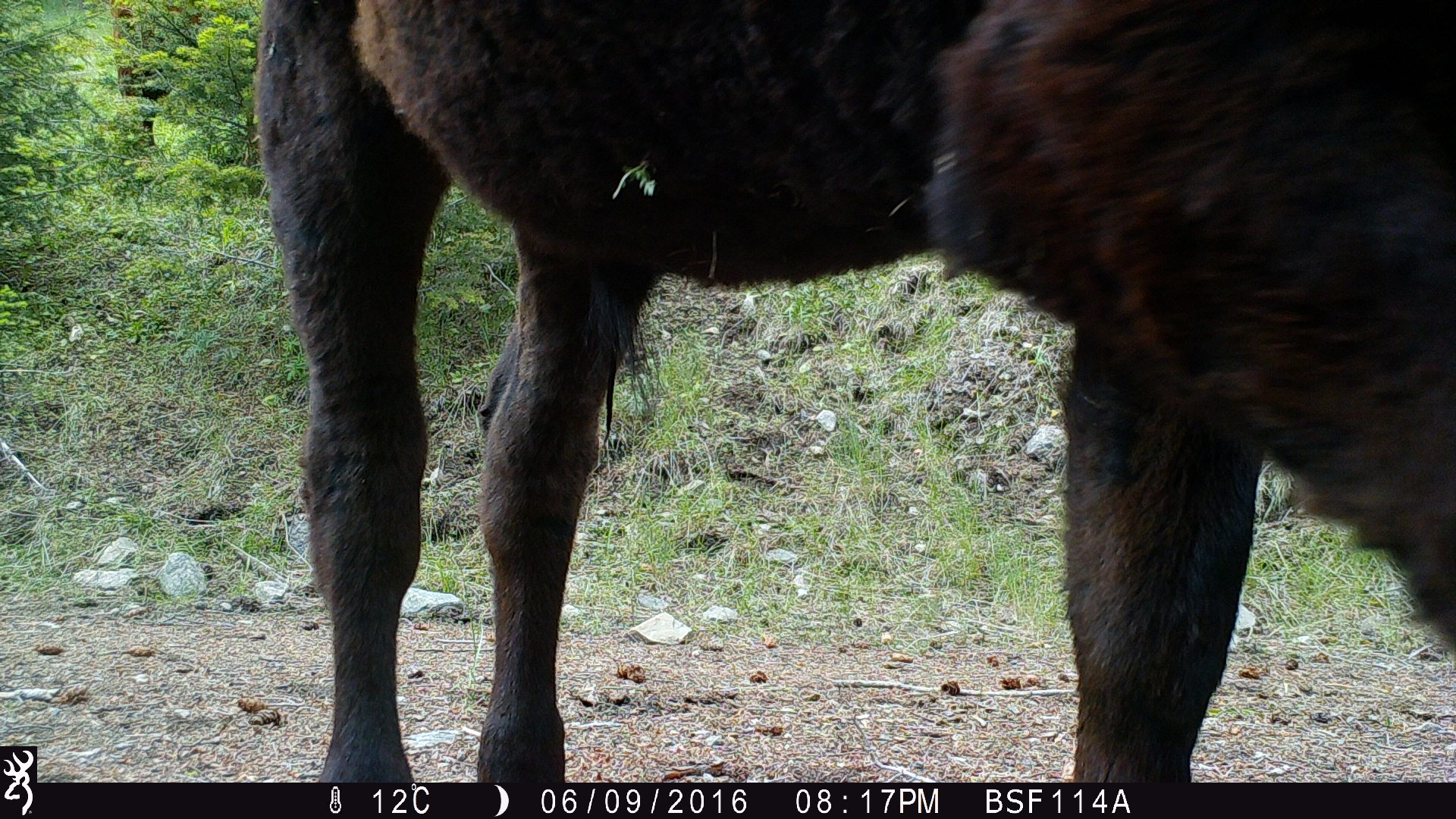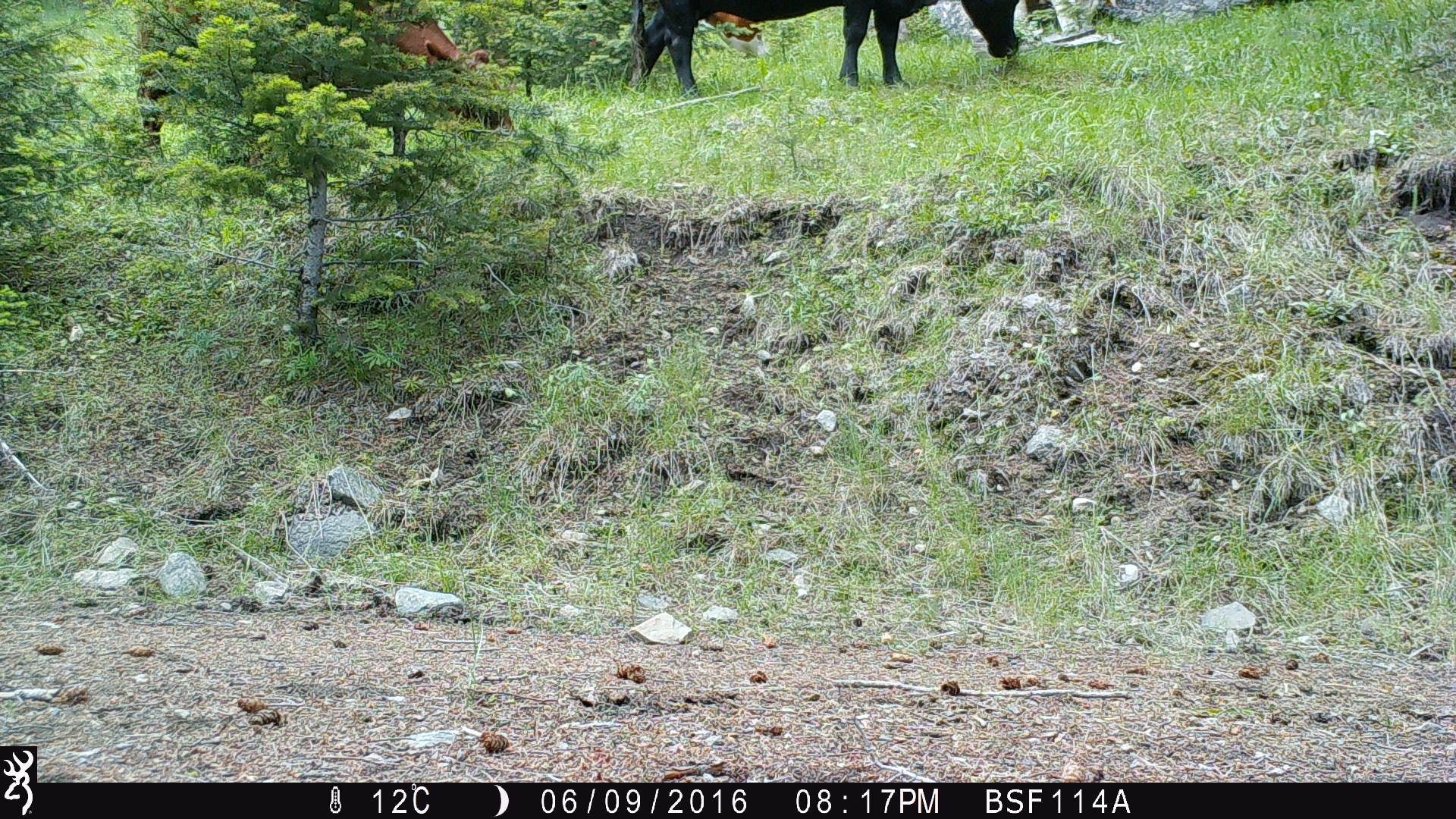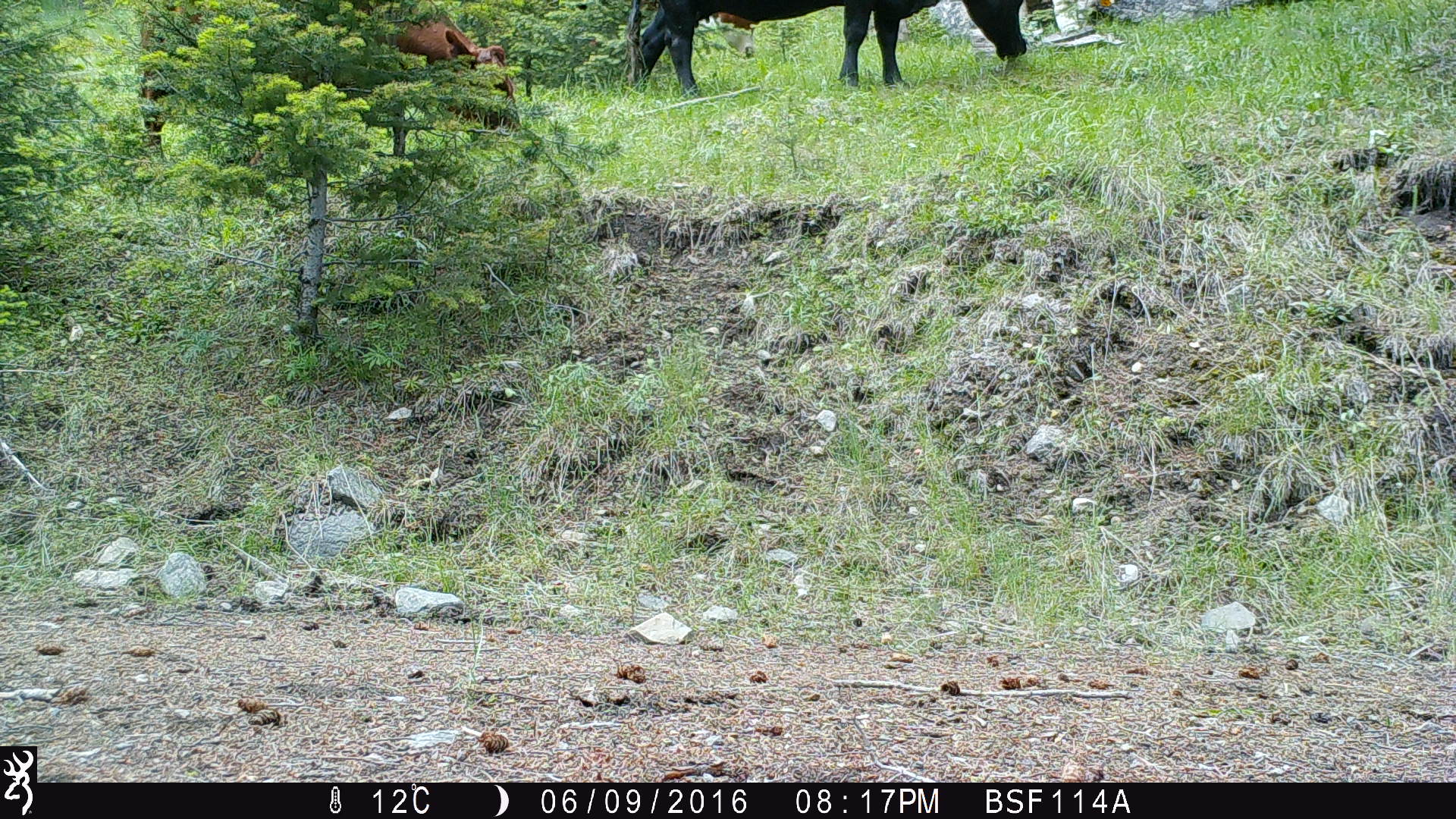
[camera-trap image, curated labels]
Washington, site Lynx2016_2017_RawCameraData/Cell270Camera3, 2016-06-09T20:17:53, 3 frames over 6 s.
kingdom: Animalia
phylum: Chordata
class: Mammalia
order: Artiodactyla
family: Bovidae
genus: Bos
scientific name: Bos taurus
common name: domestic cattle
Domestic cattle (Bos taurus). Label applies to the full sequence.